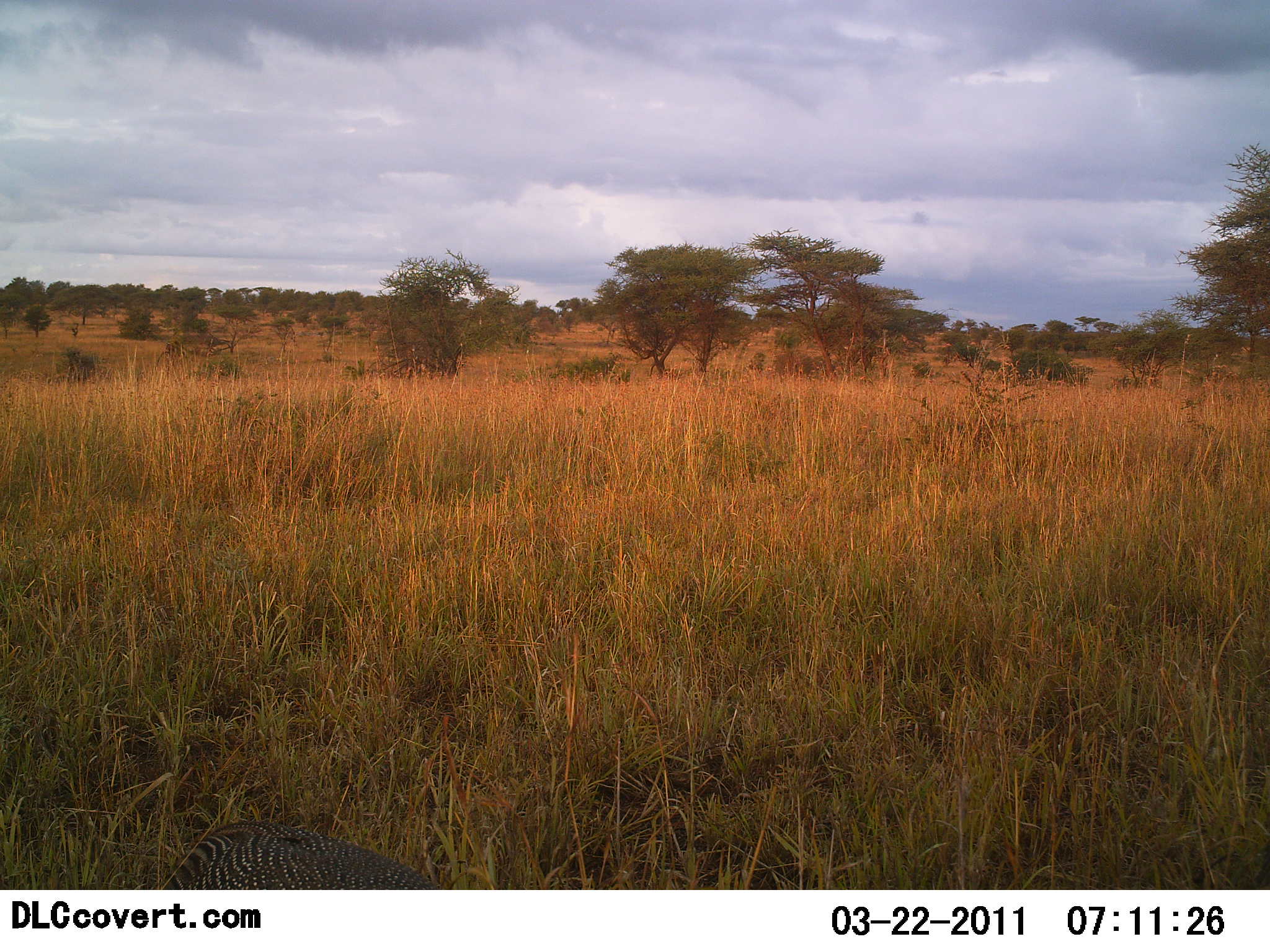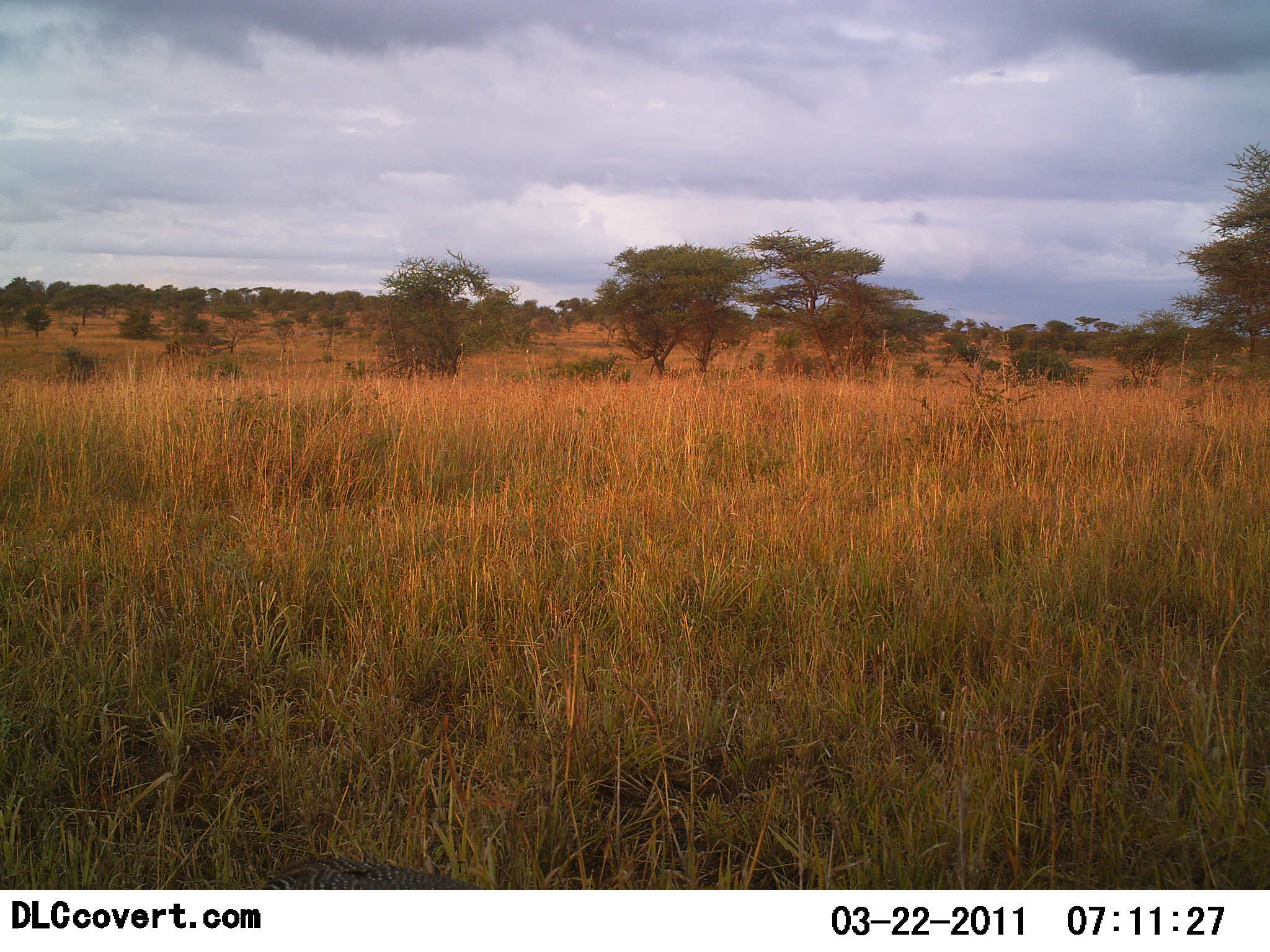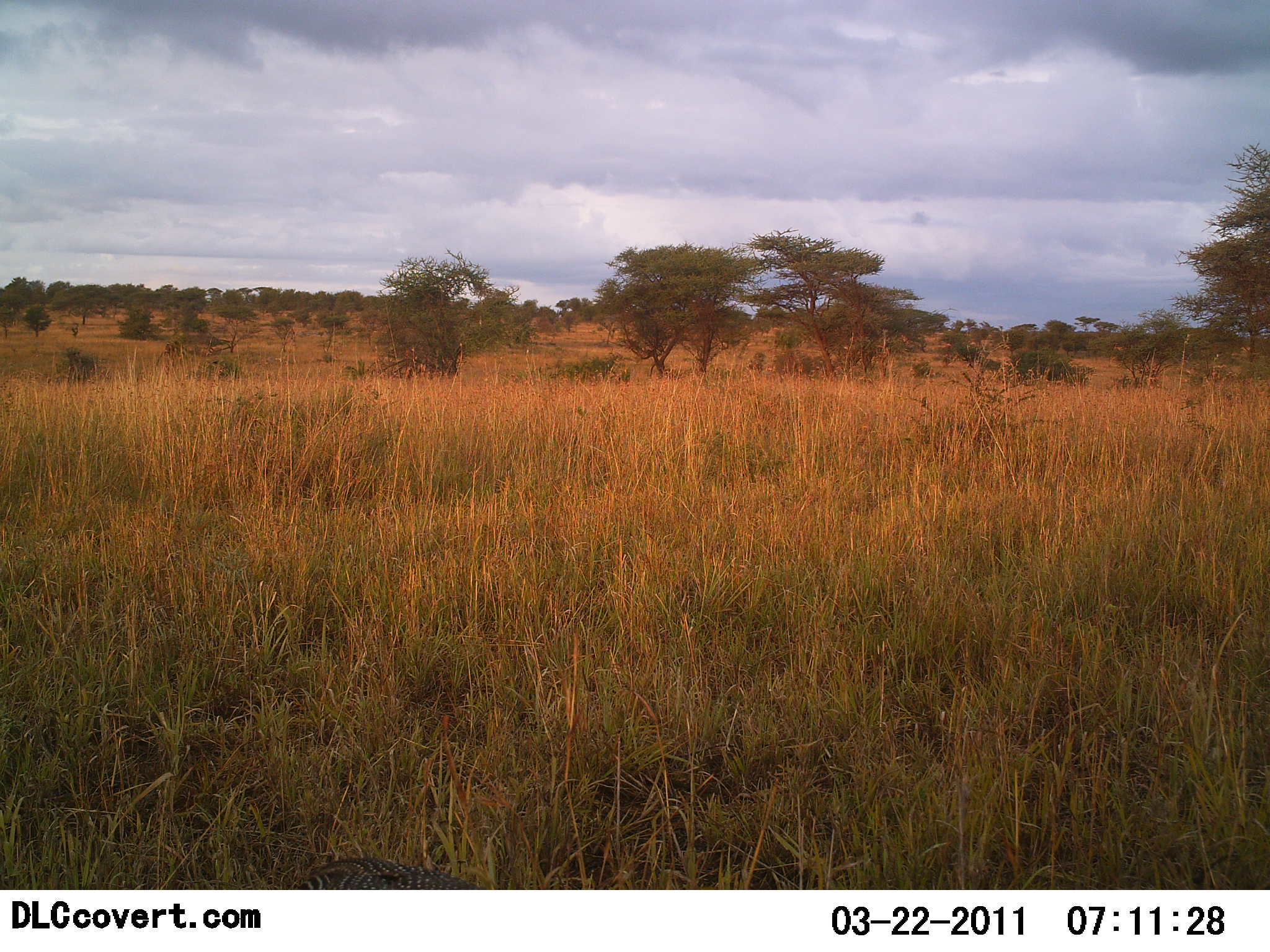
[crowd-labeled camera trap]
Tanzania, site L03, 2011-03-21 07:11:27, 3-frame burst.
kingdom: Animalia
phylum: Chordata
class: Mammalia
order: Carnivora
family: Herpestidae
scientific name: Herpestidae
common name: mongoose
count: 1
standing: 14%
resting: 0%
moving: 86%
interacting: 0%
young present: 0%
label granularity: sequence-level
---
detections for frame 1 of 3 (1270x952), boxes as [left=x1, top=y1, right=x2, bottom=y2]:
animal: [left=161, top=820, right=453, bottom=890]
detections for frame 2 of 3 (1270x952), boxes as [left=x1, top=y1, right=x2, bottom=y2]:
animal: [left=261, top=857, right=486, bottom=889]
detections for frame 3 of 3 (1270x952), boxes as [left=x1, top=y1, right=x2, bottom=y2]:
animal: [left=294, top=855, right=485, bottom=890]